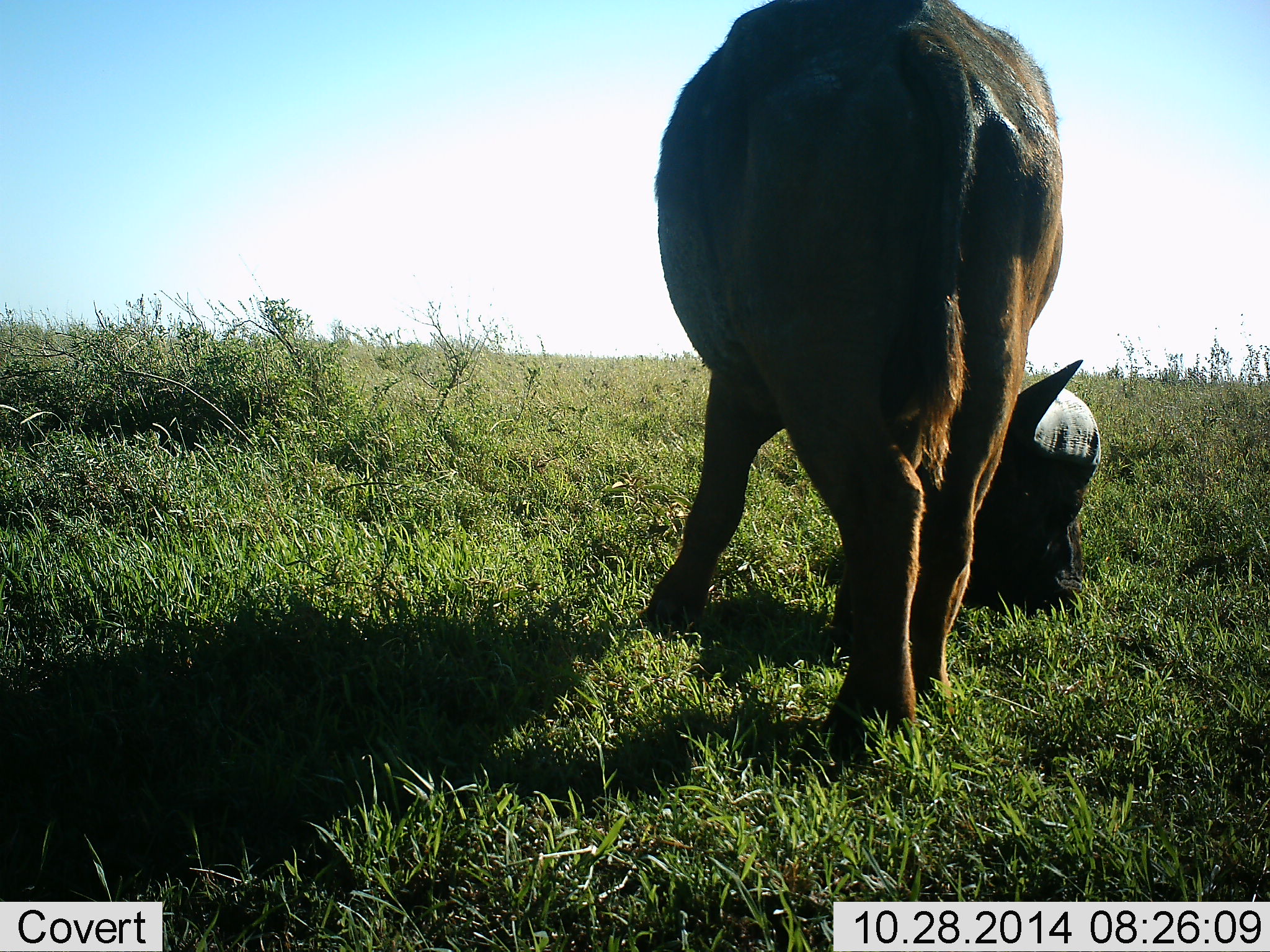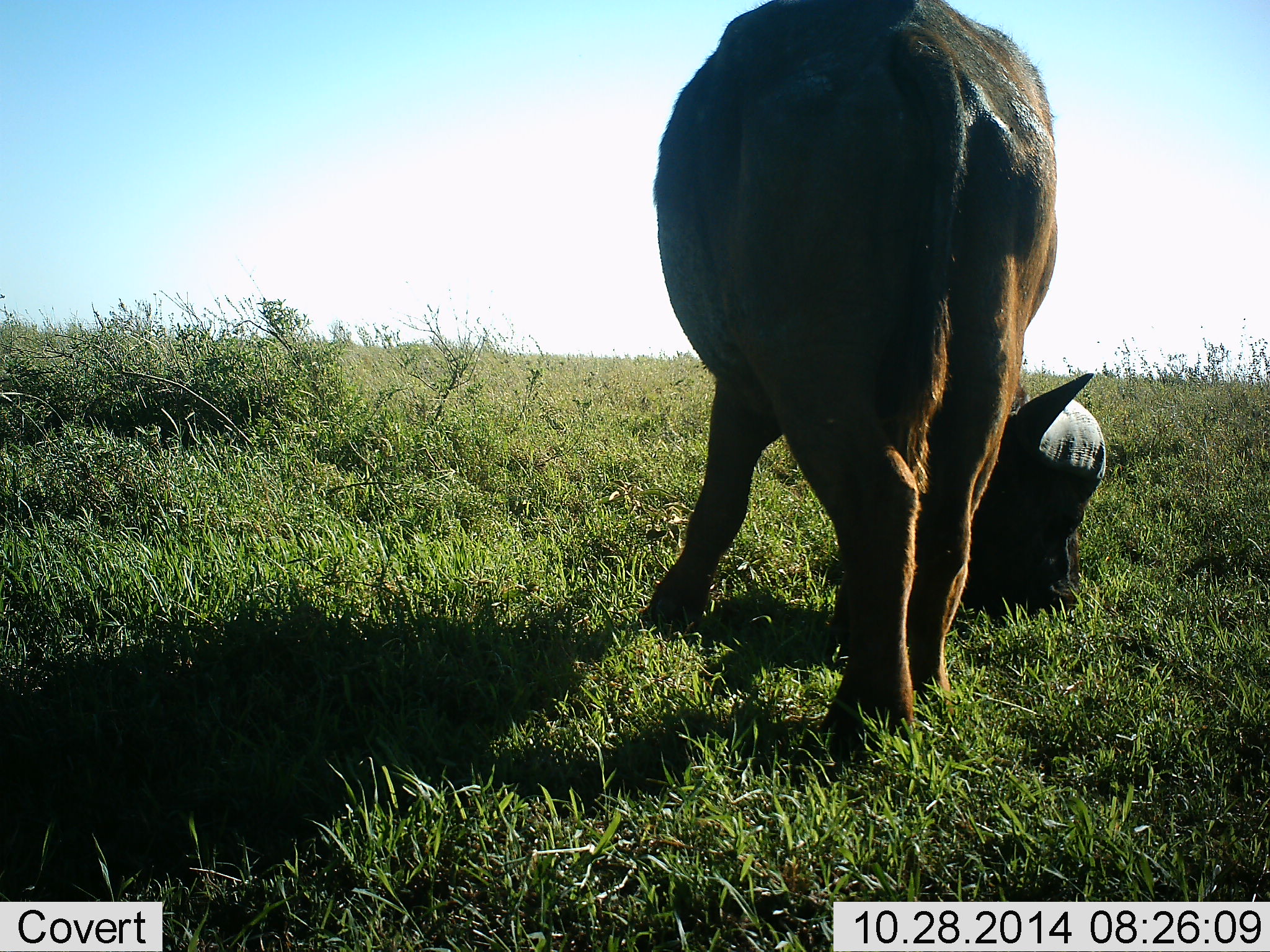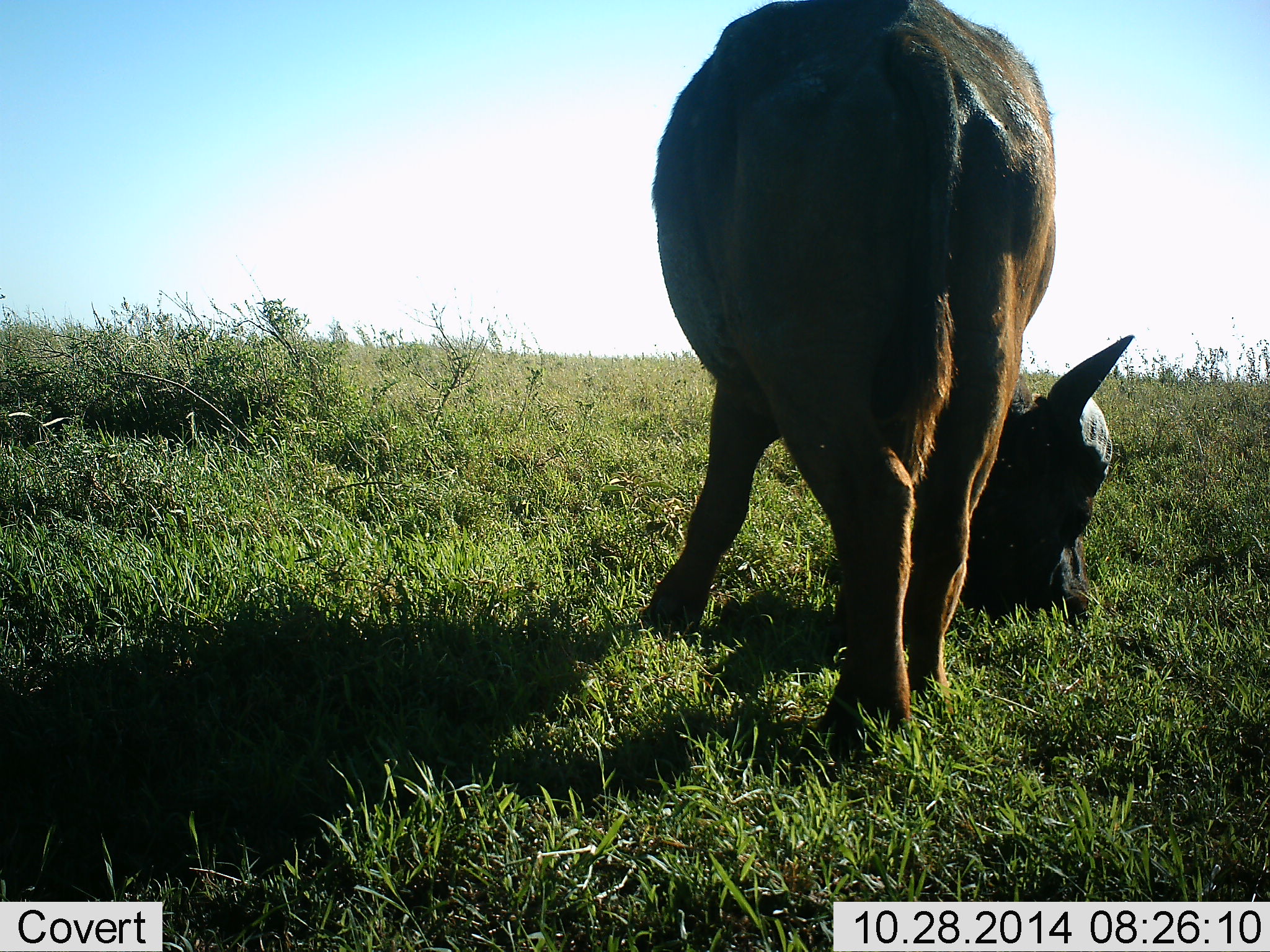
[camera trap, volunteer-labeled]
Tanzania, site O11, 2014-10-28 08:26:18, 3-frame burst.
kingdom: Animalia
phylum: Chordata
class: Mammalia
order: Artiodactyla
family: Bovidae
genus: Syncerus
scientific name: Syncerus caffer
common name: cape buffalo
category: buffalo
Buffalo (cape buffalo) (Syncerus caffer), count 1. Behavior (volunteer vote fractions): standing 50%, resting 10%, moving 0%, interacting 0%. Young present (vote fraction): 10%. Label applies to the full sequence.